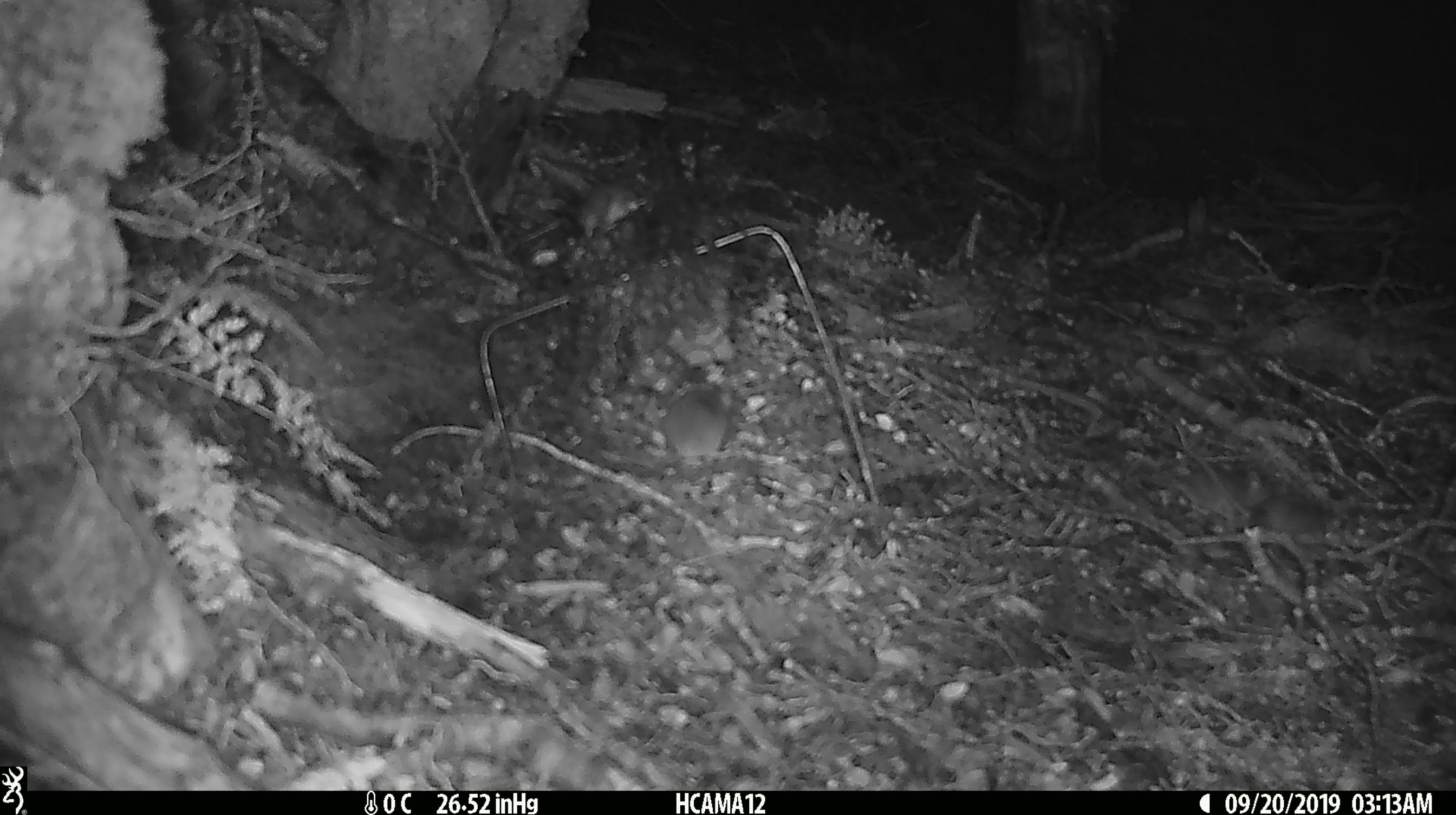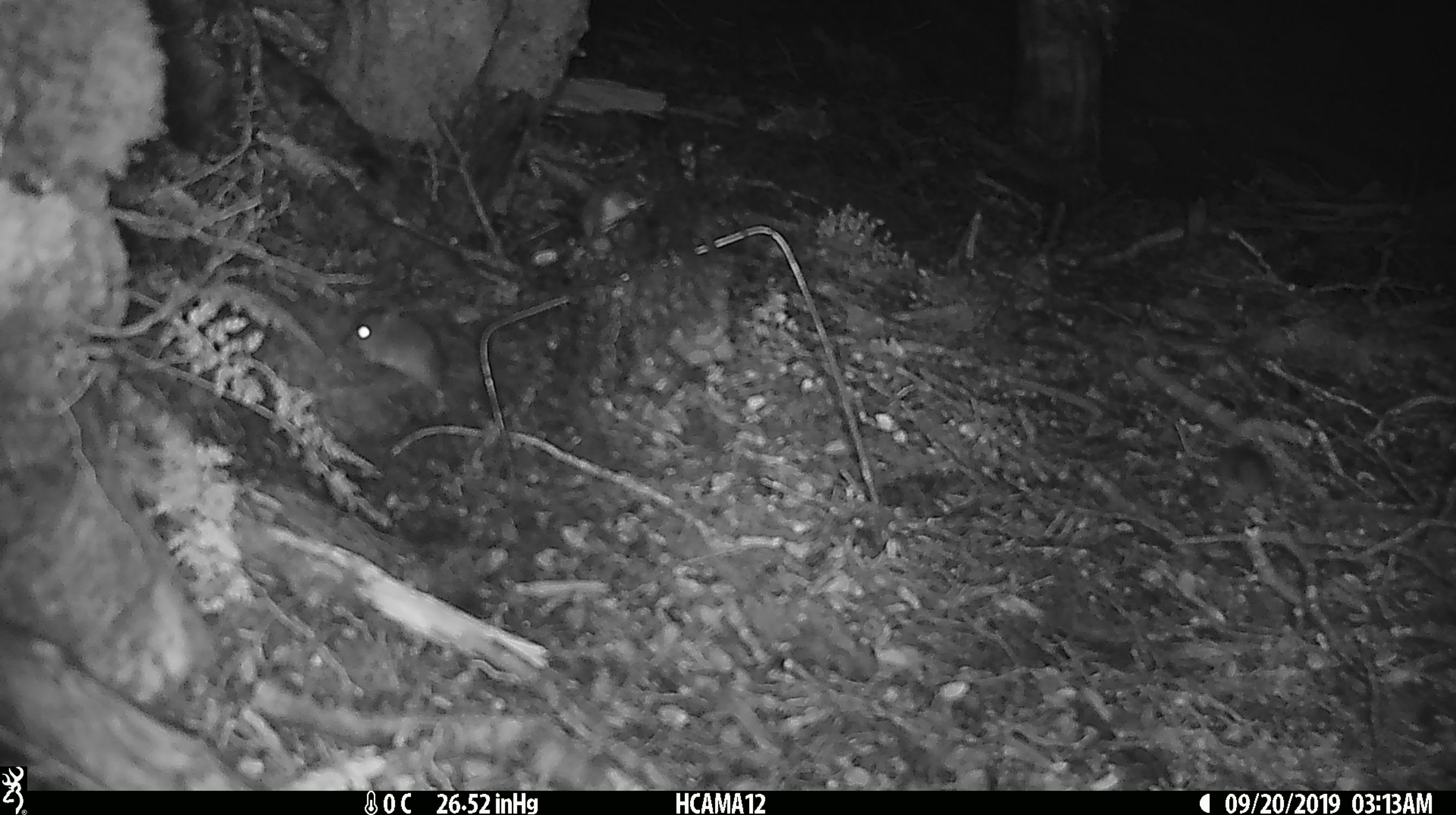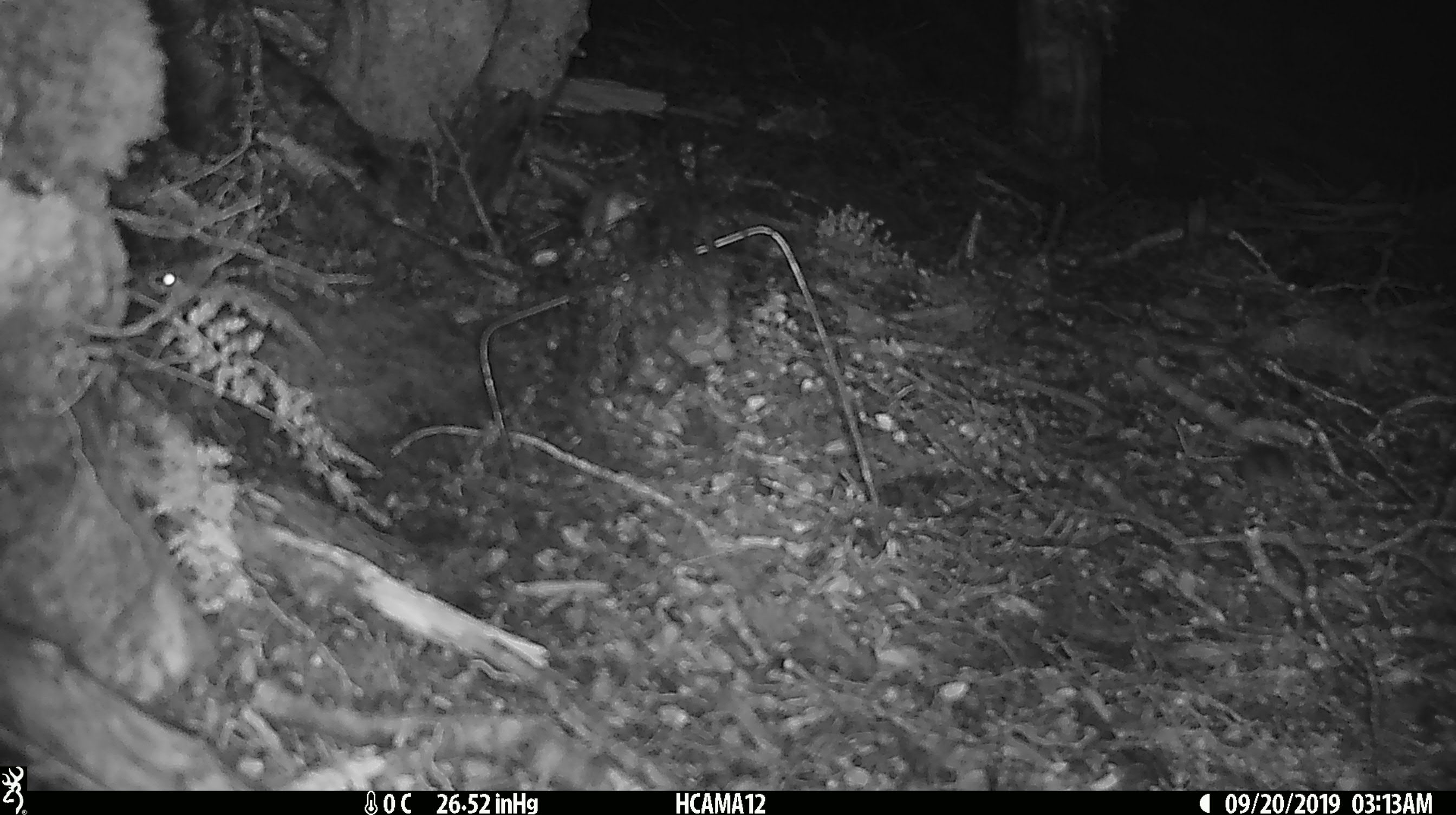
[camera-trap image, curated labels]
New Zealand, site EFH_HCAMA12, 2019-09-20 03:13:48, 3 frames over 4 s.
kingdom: Animalia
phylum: Chordata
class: Mammalia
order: Rodentia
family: Muridae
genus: Mus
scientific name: Mus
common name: mouse